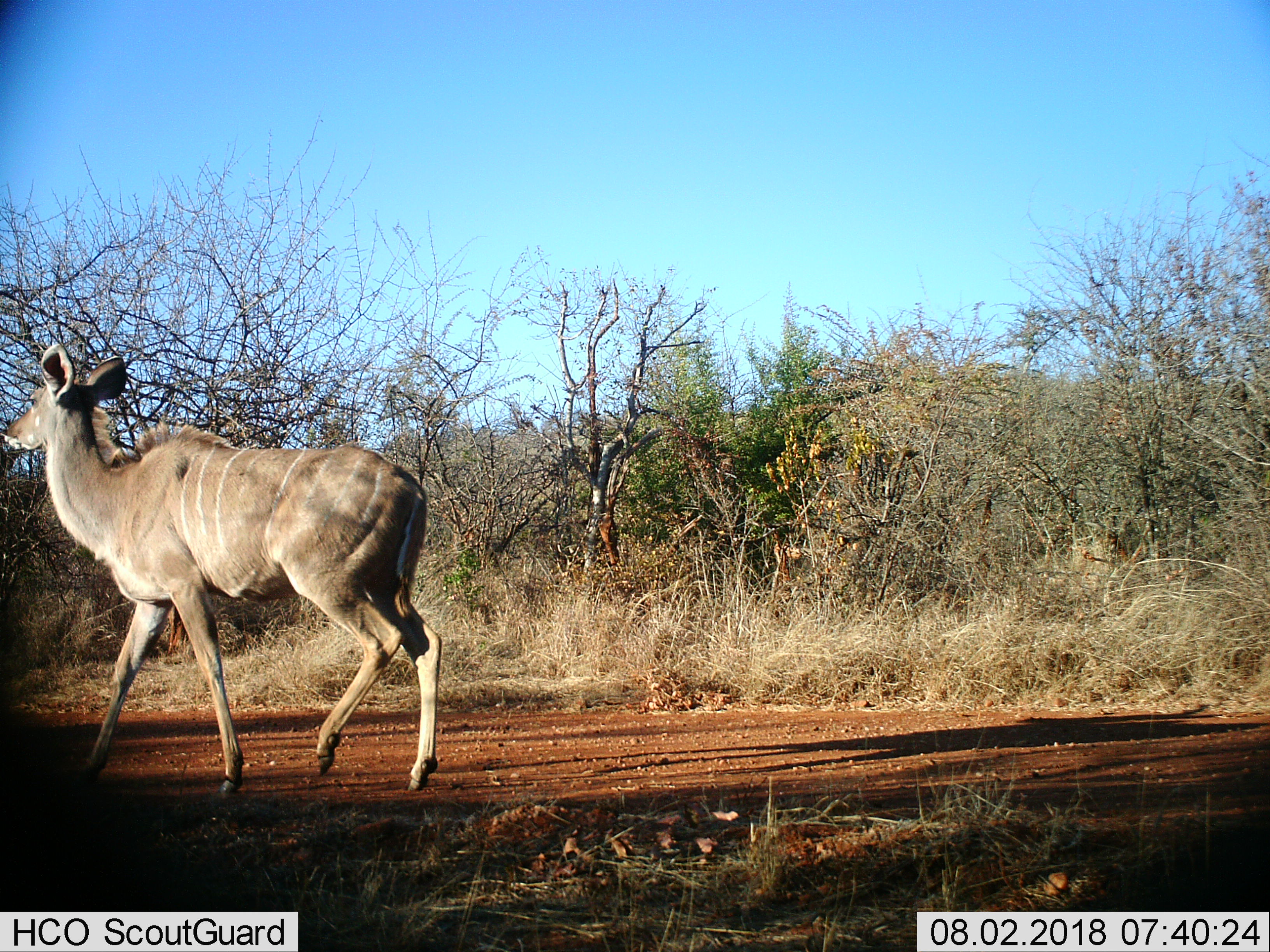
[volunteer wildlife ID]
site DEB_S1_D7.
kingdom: Animalia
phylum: Chordata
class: Mammalia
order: Artiodactyla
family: Bovidae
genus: Tragelaphus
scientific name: Tragelaphus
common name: kudu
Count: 1.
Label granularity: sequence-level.